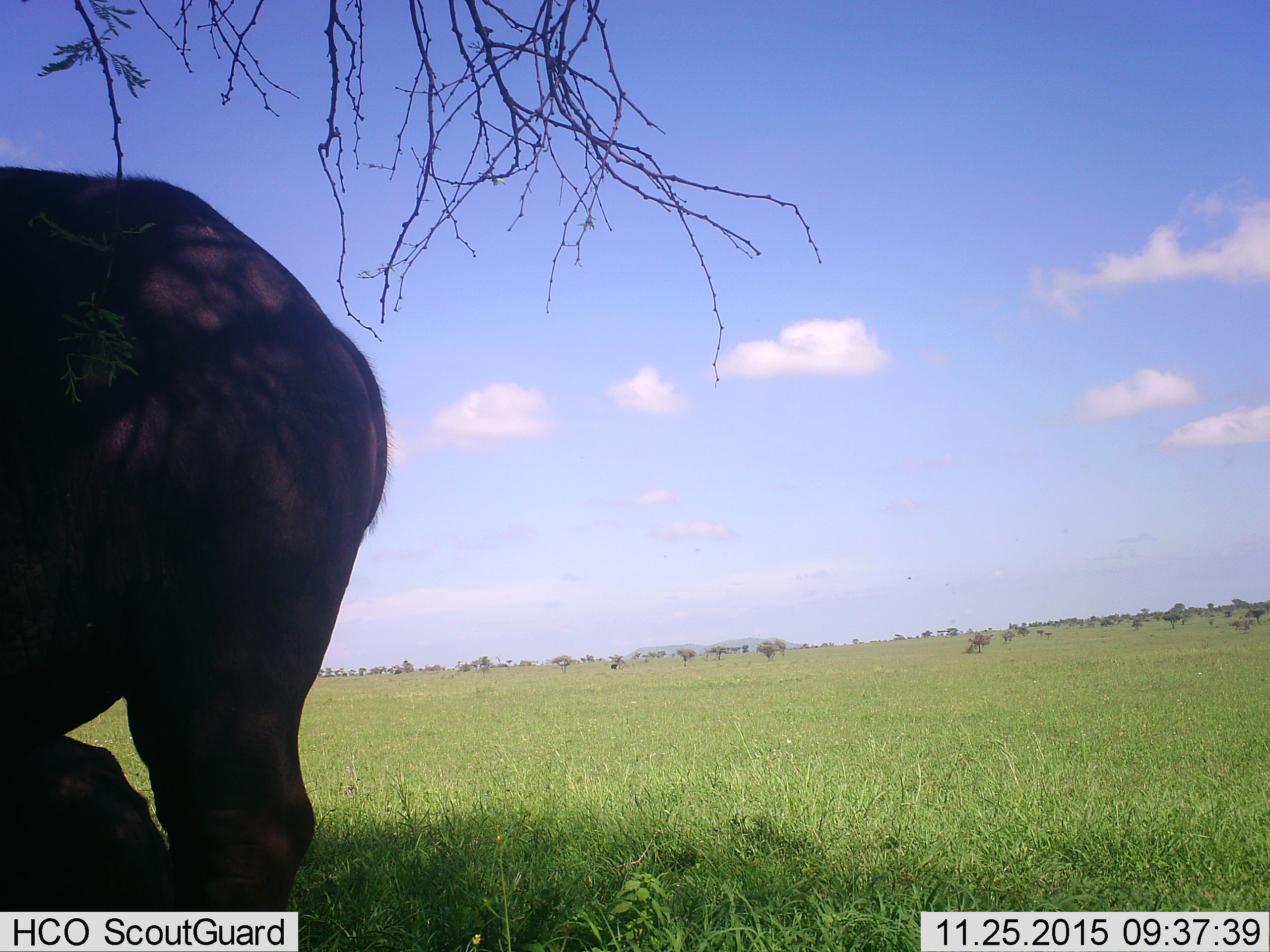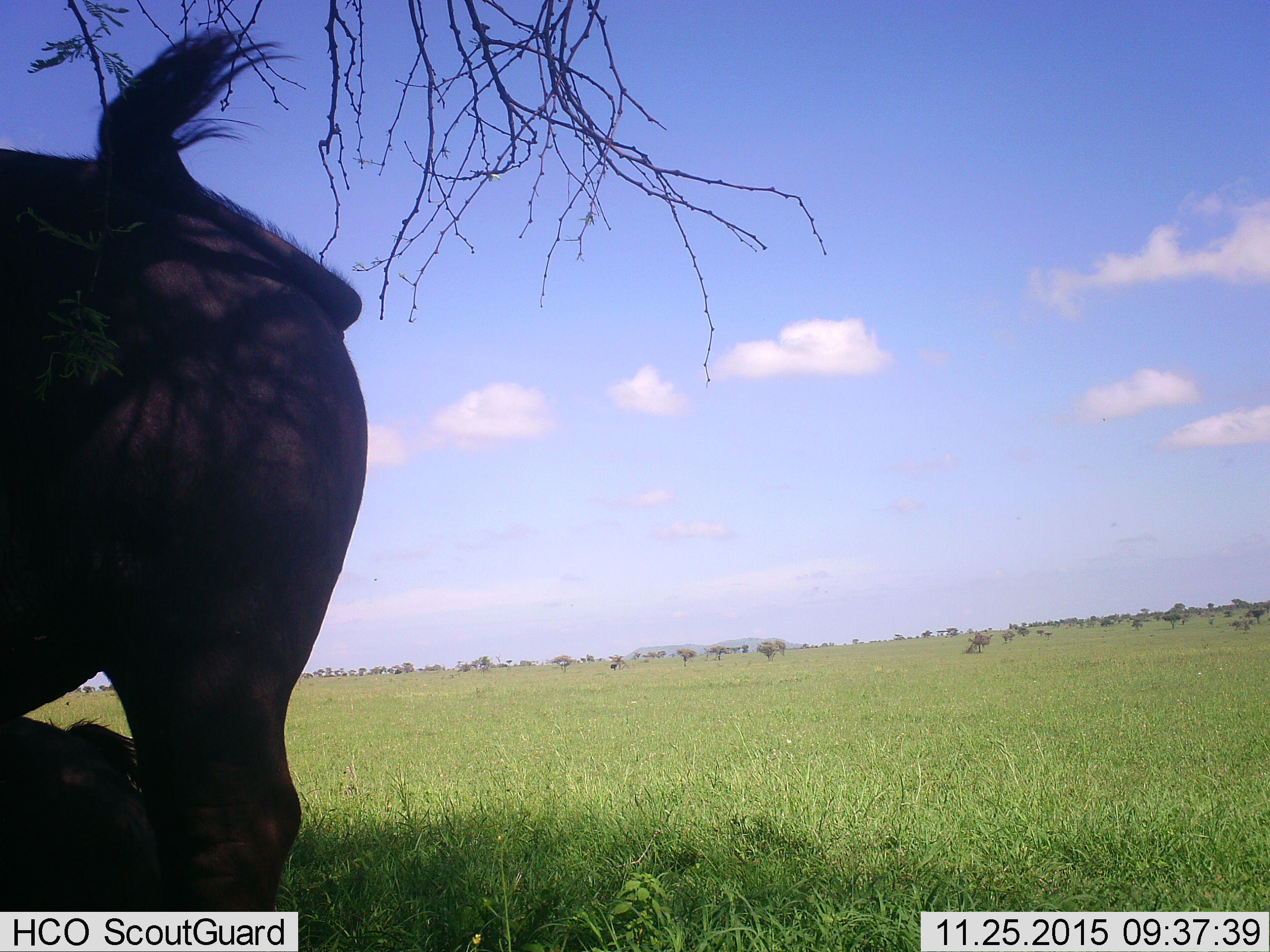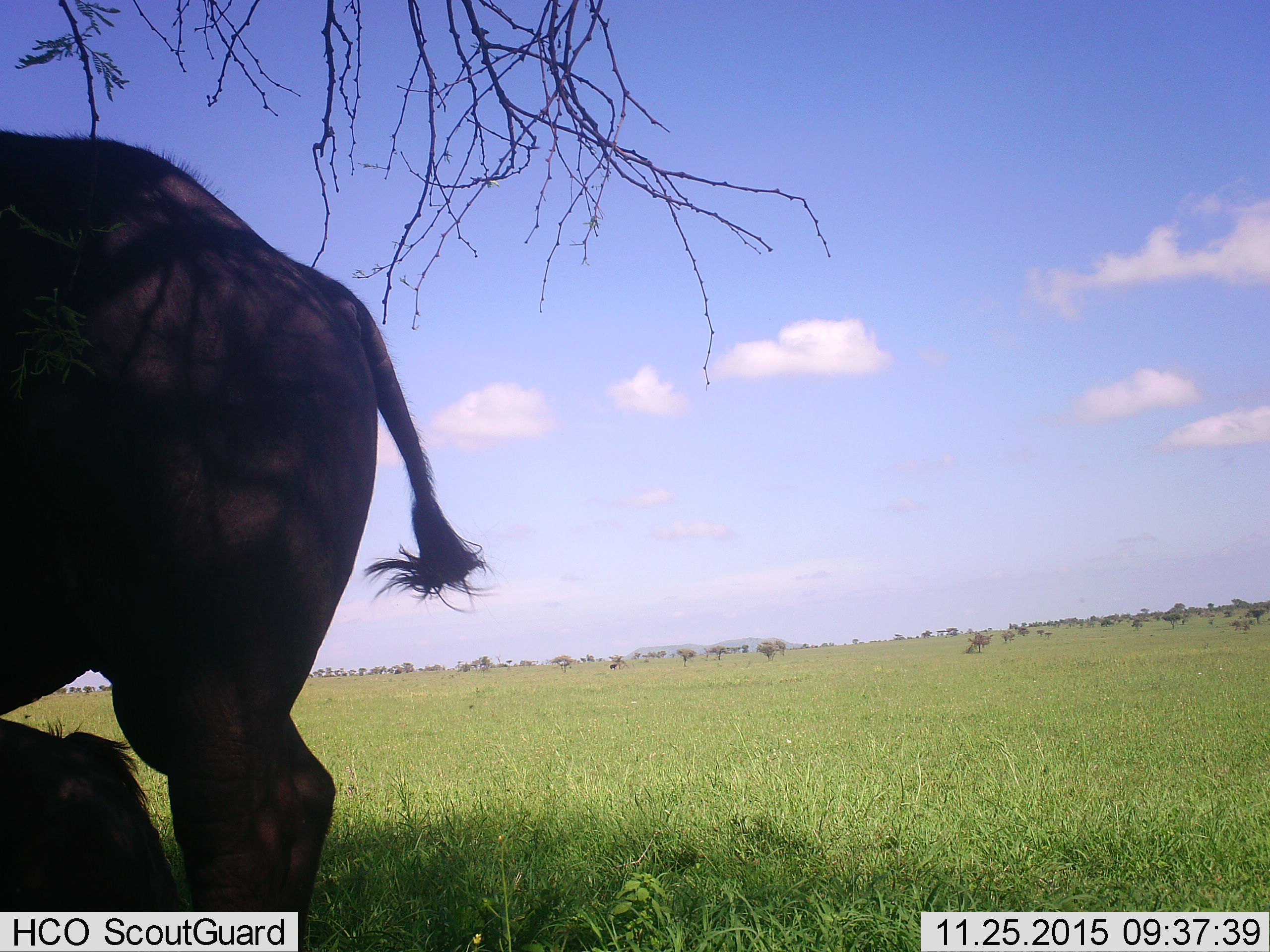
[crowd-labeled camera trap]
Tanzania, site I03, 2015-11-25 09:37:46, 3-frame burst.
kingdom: Animalia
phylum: Chordata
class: Mammalia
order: Artiodactyla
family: Bovidae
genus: Syncerus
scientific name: Syncerus caffer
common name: cape buffalo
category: buffalo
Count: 1.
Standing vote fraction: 86%.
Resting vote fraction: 57%.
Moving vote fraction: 0%.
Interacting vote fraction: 0%.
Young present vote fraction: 14%.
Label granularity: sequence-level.